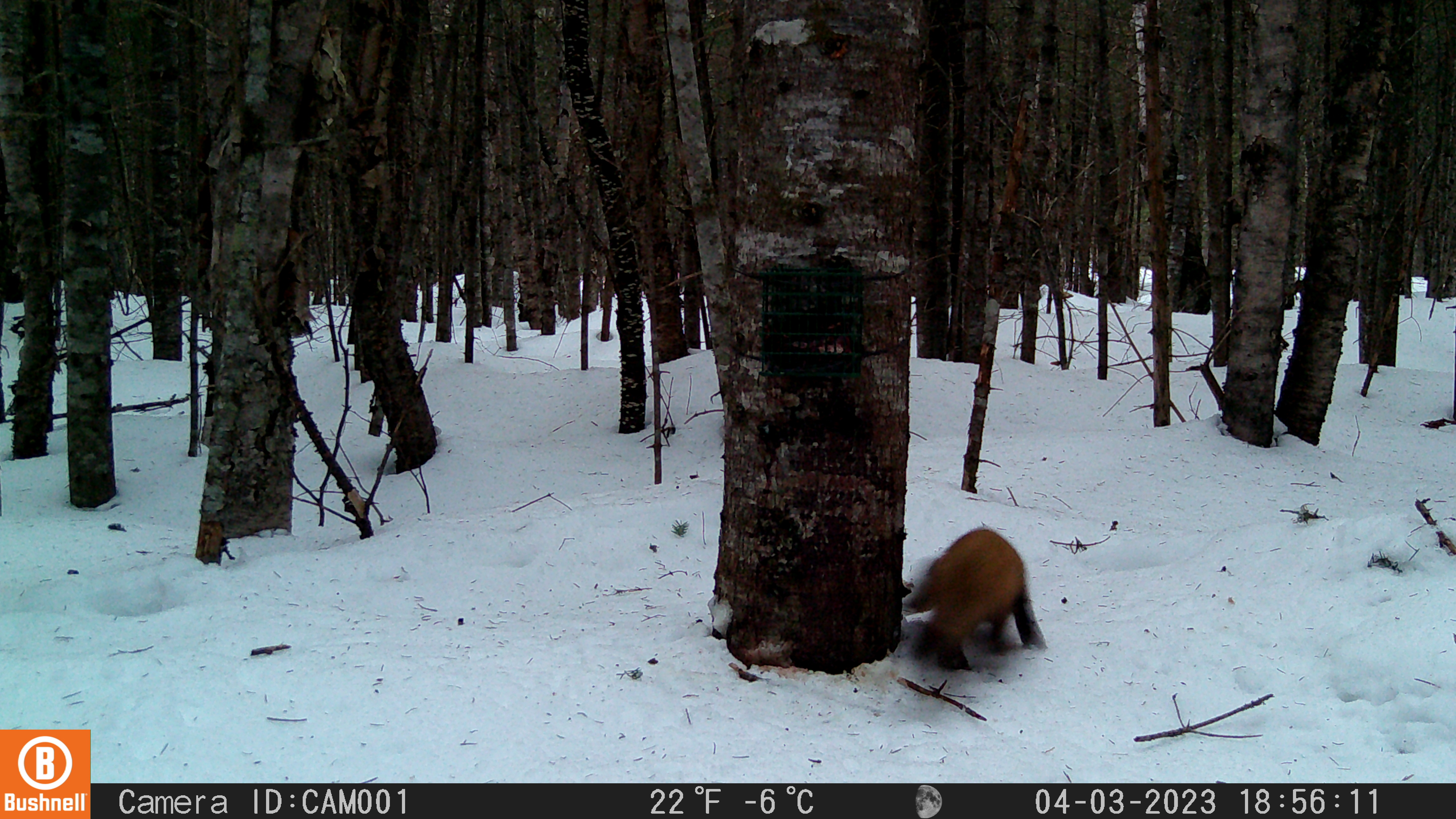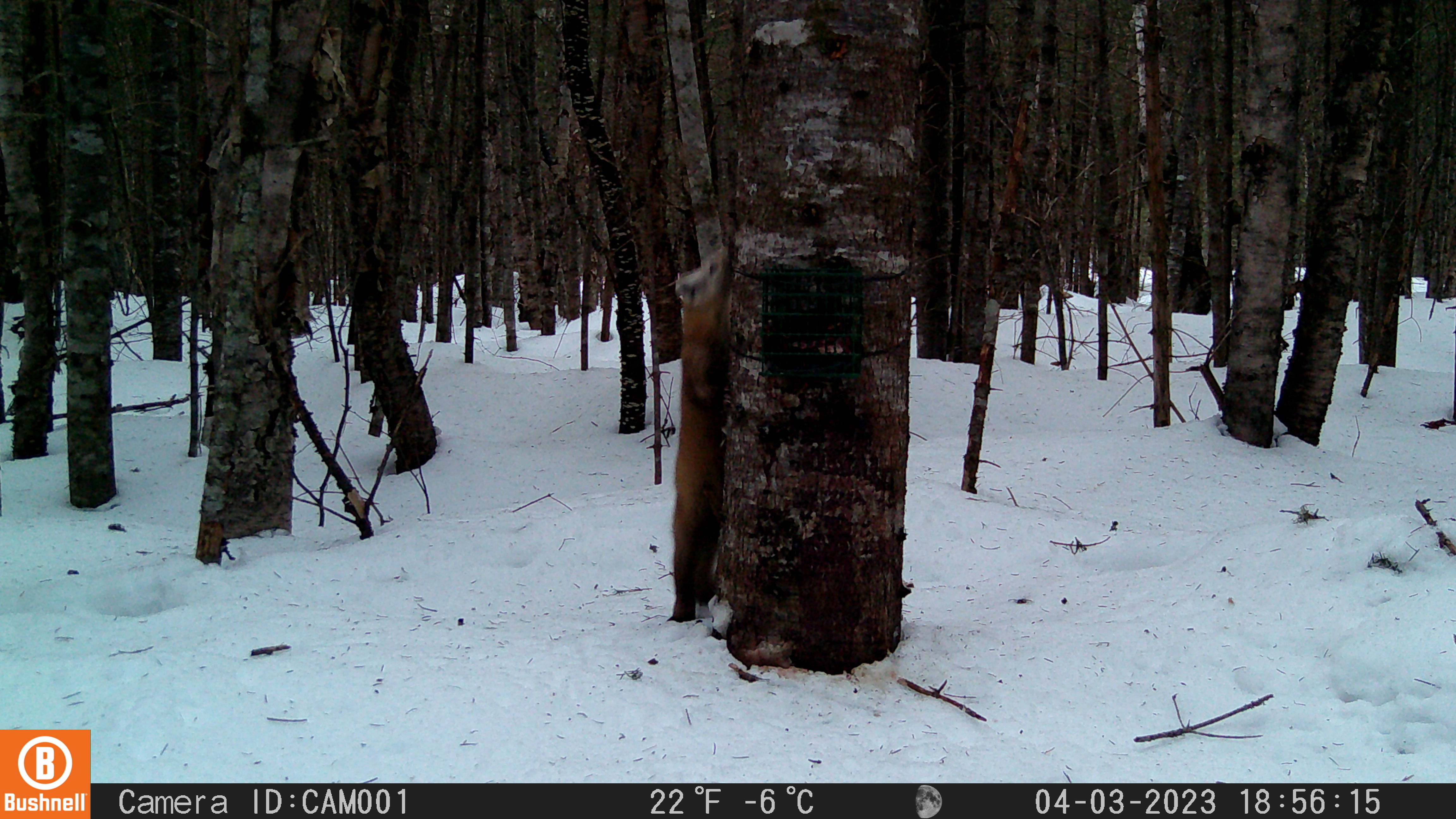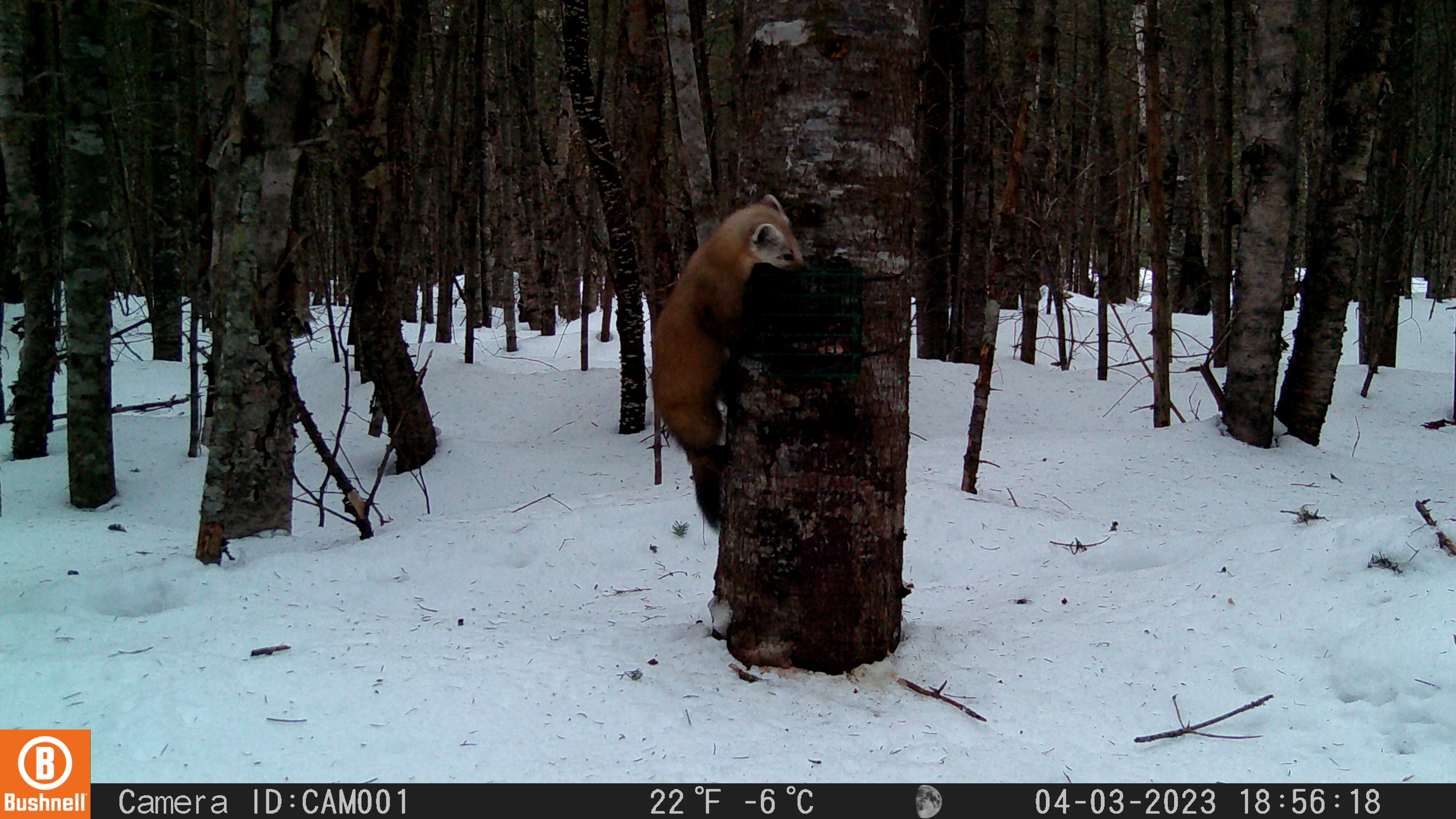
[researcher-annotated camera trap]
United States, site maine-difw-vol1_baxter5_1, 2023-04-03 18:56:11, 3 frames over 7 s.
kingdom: Animalia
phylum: Chordata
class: Mammalia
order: Carnivora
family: Mustelidae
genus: Martes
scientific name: Martes americana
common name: american marten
American marten (Martes americana).